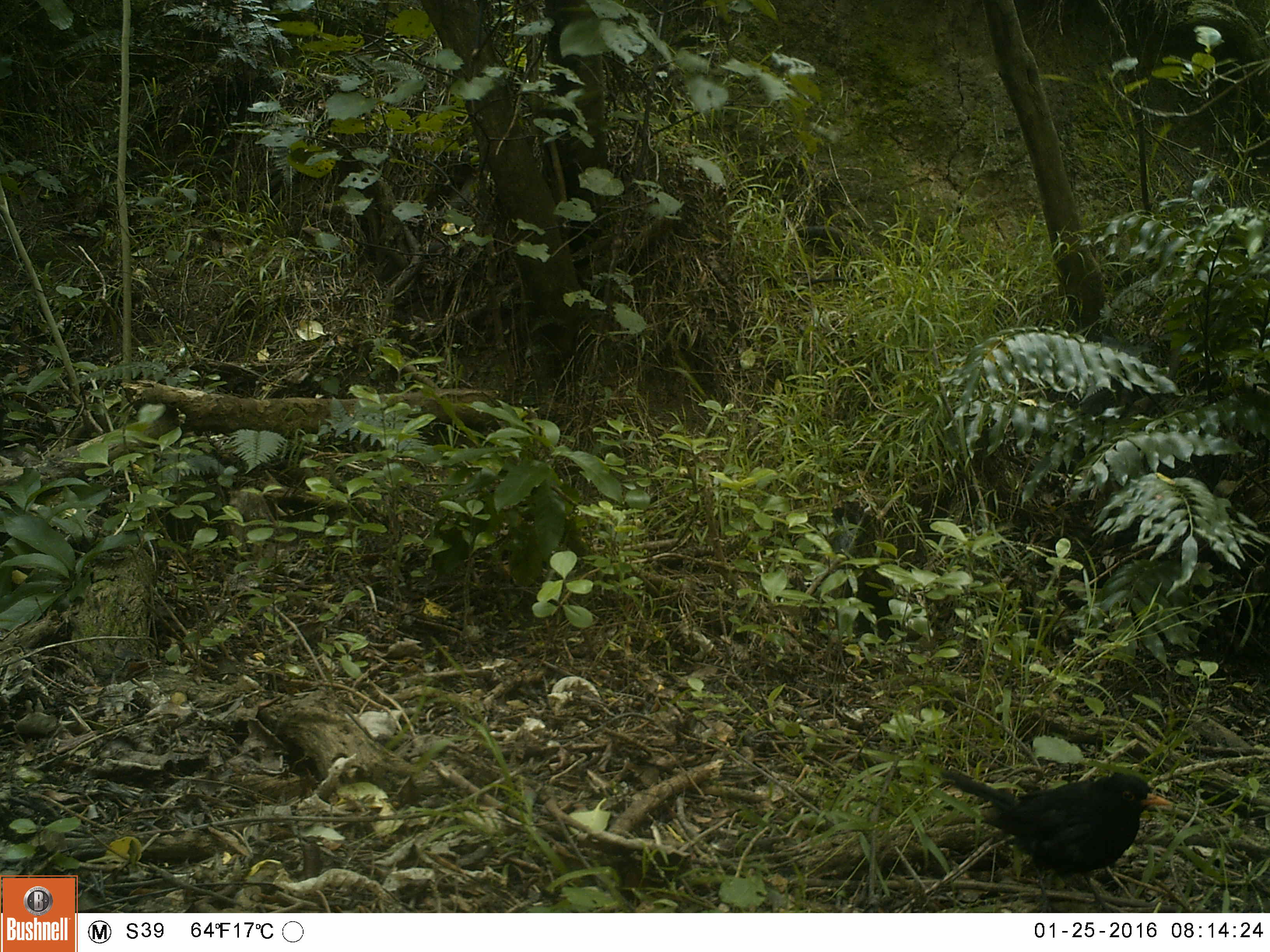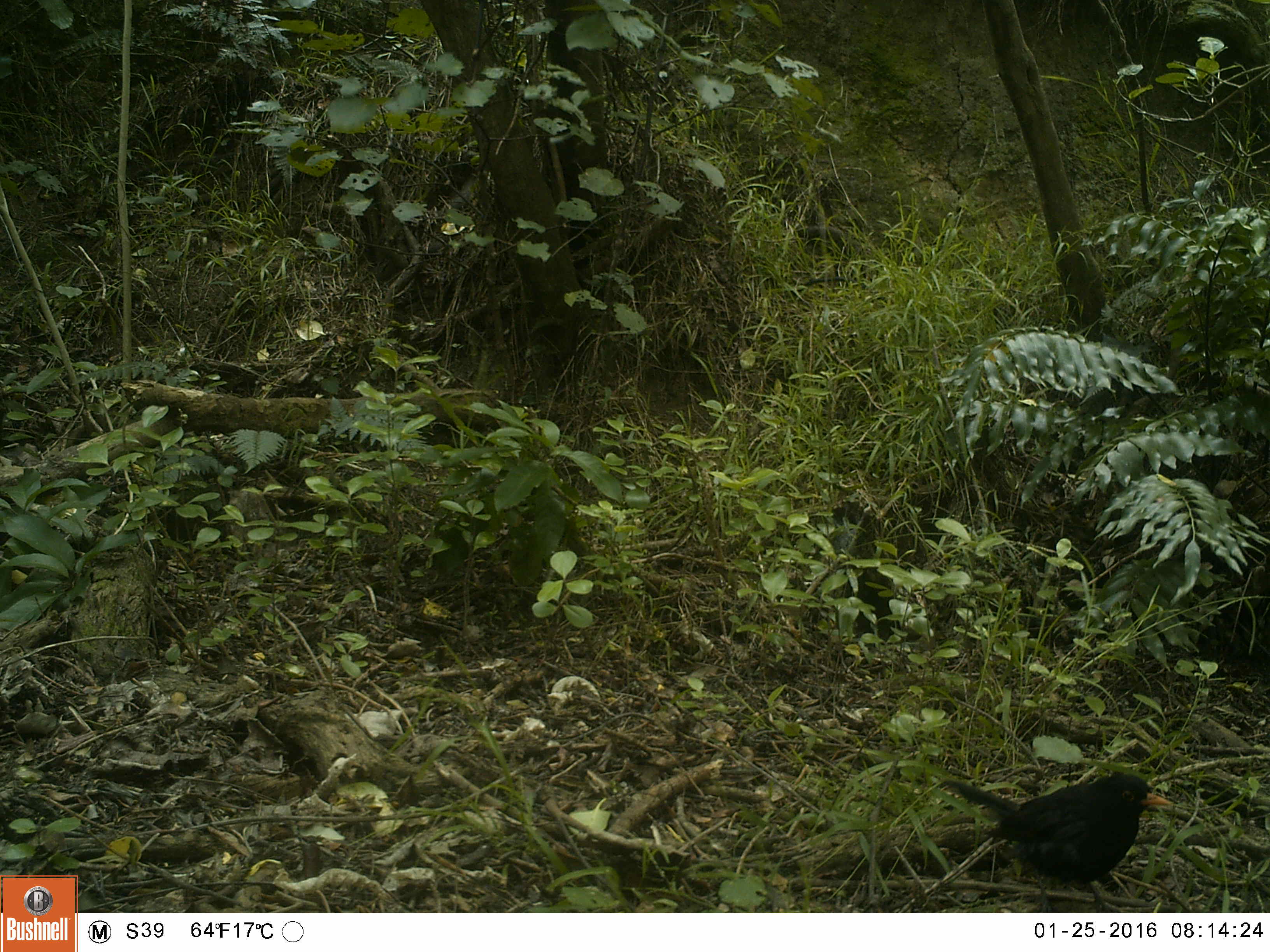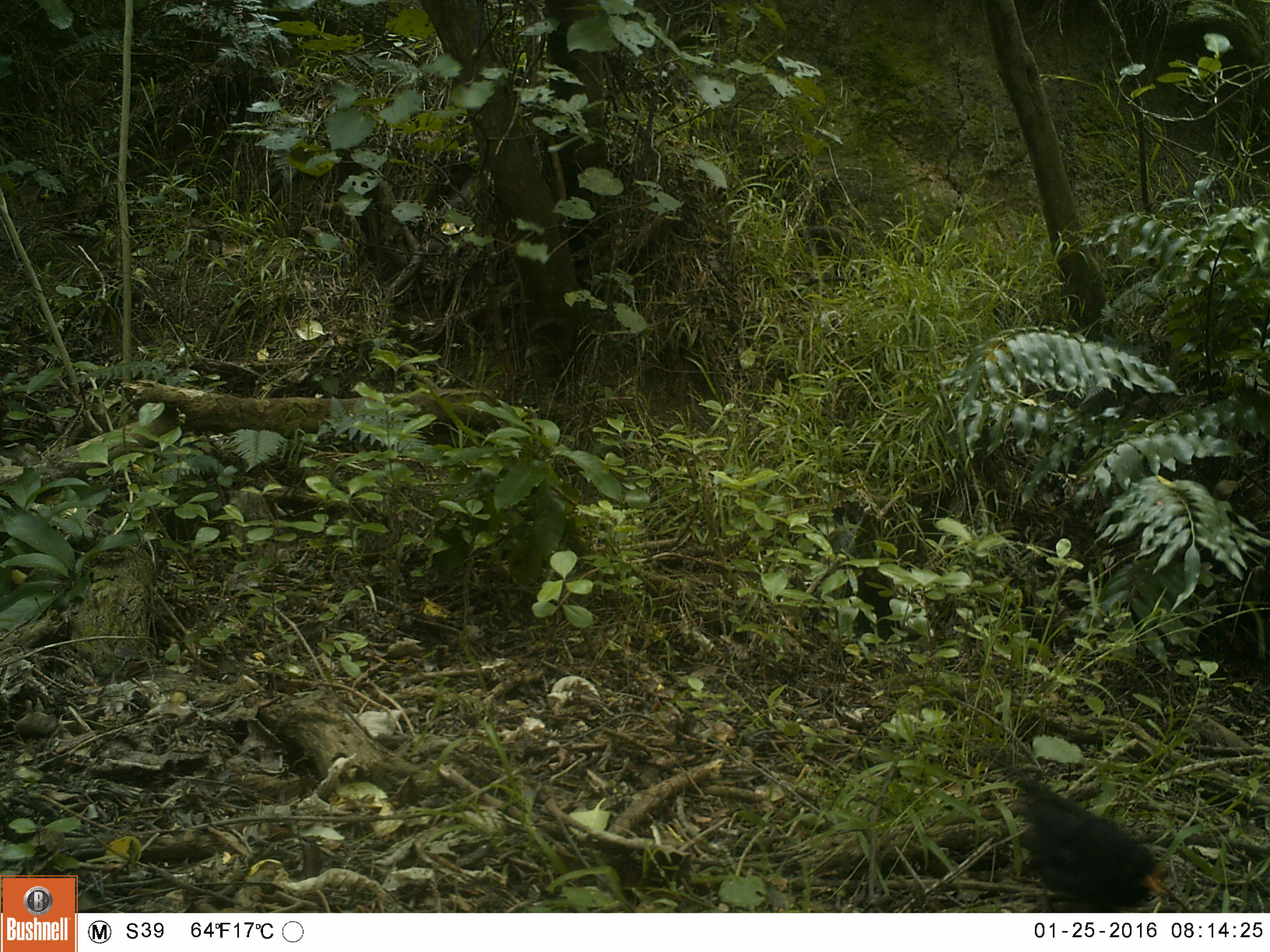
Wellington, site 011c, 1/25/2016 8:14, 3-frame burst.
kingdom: Animalia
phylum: Chordata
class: Aves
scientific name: Aves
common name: bird